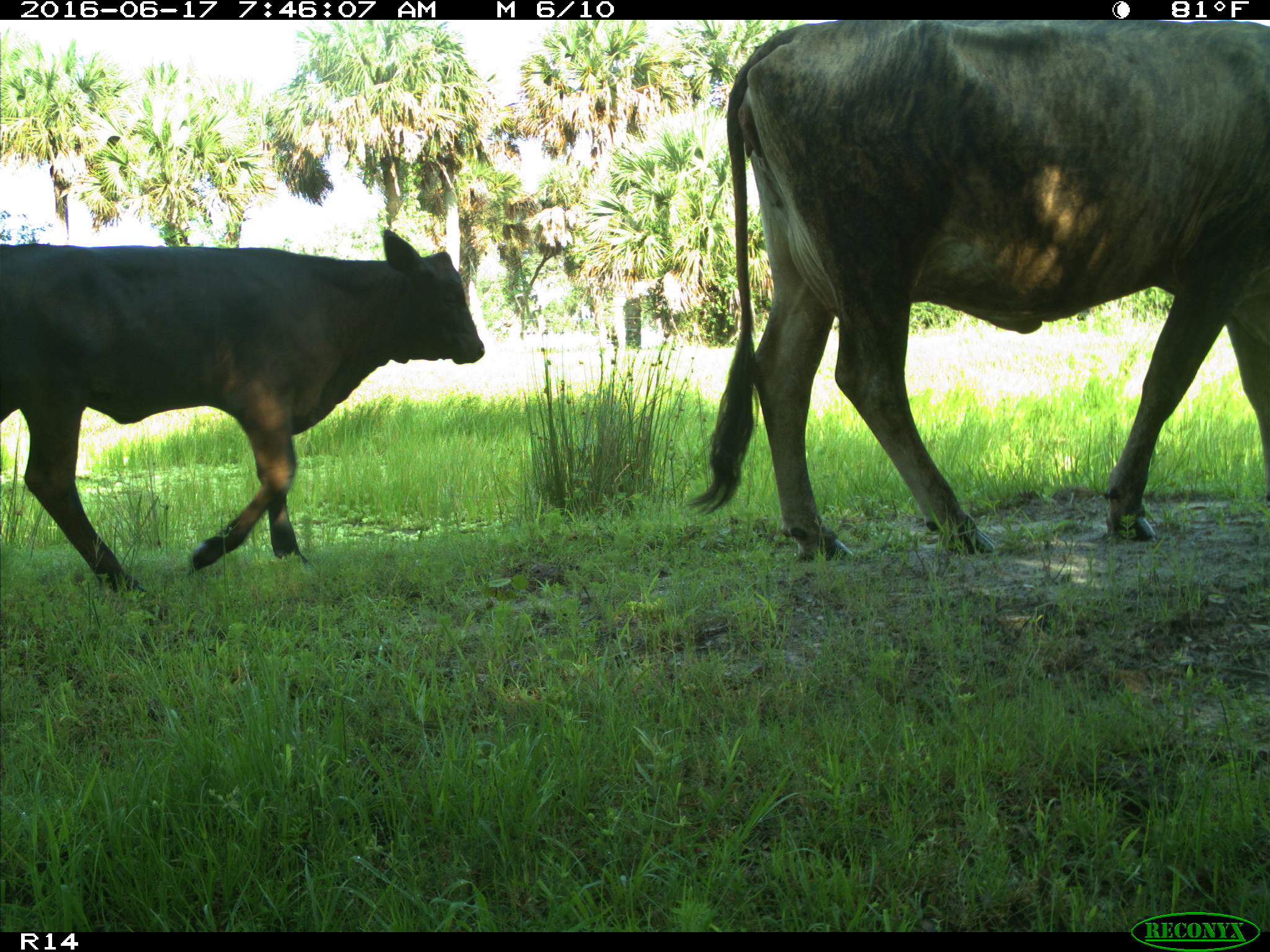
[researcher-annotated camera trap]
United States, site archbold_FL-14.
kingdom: Animalia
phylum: Chordata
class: Mammalia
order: Artiodactyla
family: Bovidae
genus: Bos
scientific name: Bos taurus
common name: domestic cow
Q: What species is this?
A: Bos taurus (domestic cow).